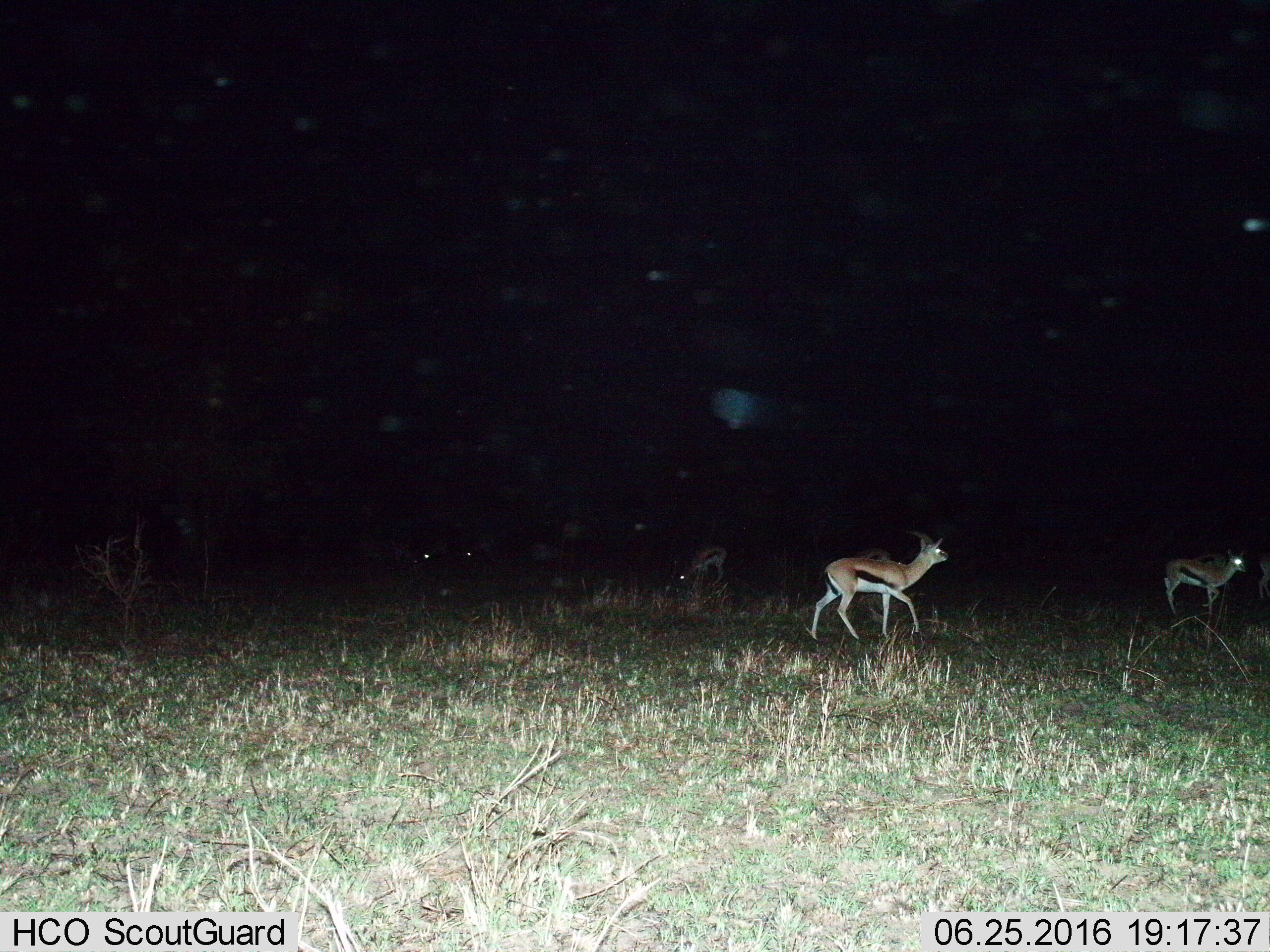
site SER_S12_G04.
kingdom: Animalia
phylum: Chordata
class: Mammalia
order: Artiodactyla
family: Bovidae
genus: Eudorcas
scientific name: Eudorcas thomsonii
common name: thomson's gazelle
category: gazellethomsons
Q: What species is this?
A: Gazellethomsons (thomson's gazelle) (Eudorcas thomsonii).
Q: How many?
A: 6.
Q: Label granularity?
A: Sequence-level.